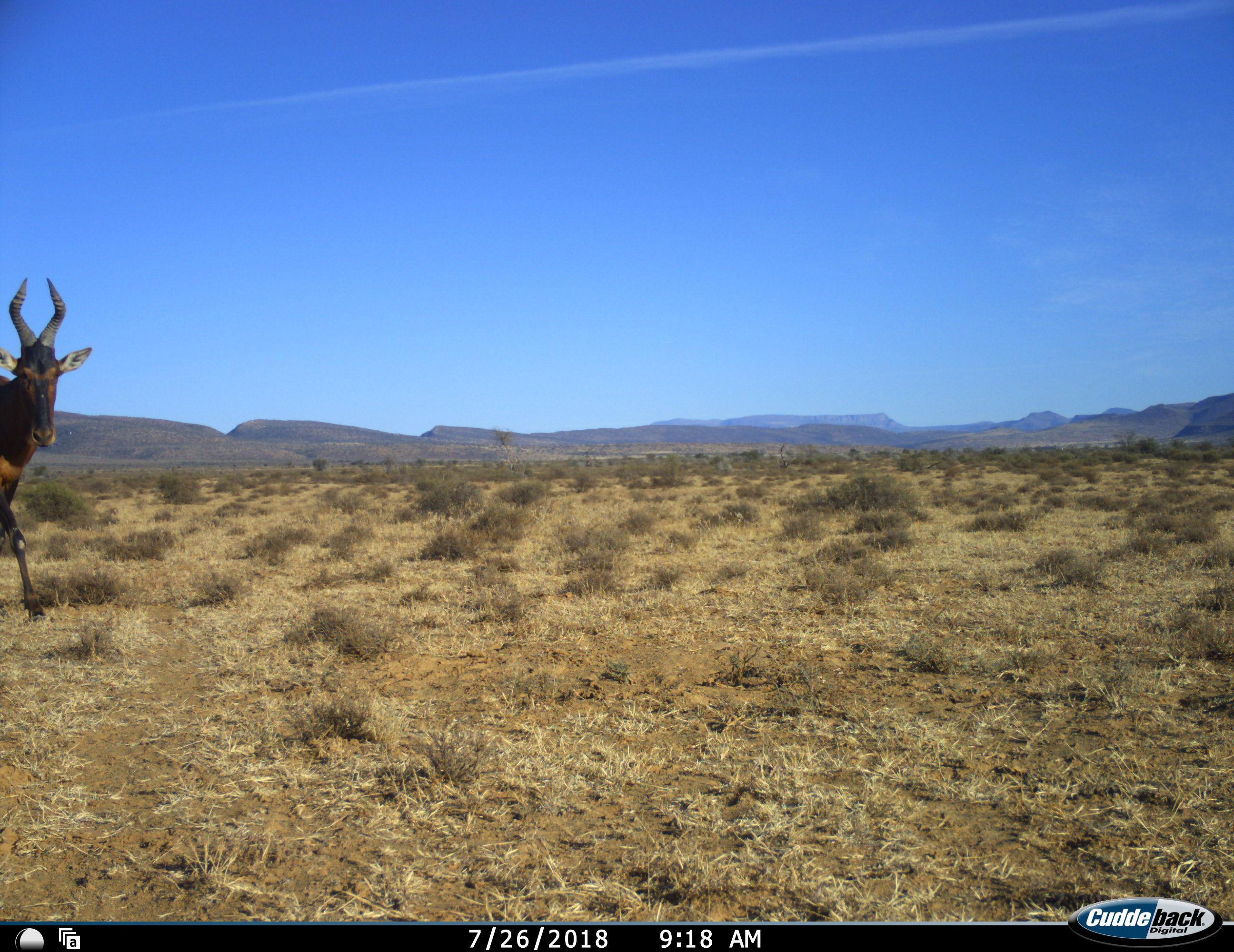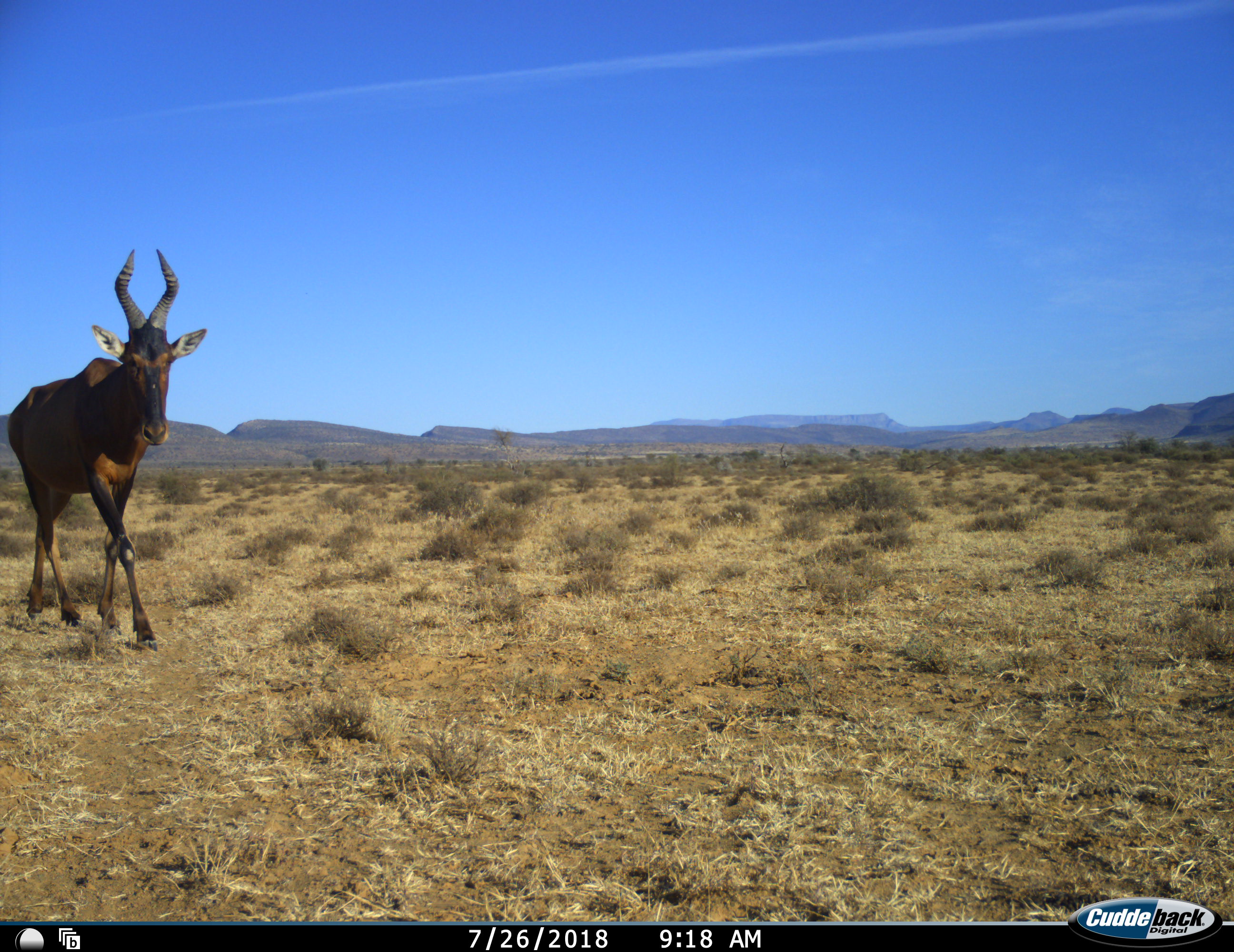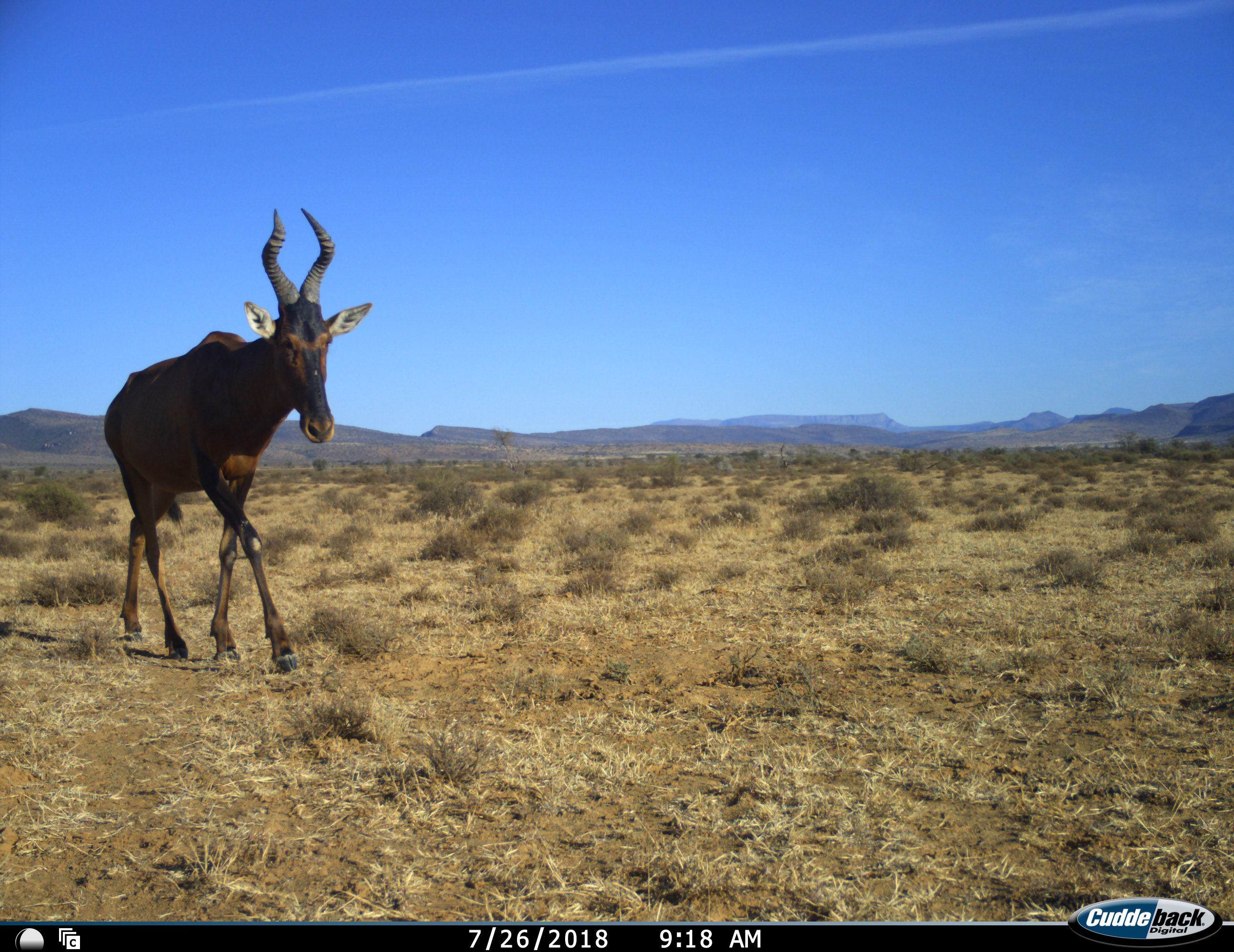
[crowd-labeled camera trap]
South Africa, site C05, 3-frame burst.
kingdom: Animalia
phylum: Chordata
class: Mammalia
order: Artiodactyla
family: Bovidae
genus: Alcelaphus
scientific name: Alcelaphus buselaphus caama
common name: red hartebeest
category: hartebeestred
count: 1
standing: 25%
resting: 0%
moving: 88%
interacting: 0%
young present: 0%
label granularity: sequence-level